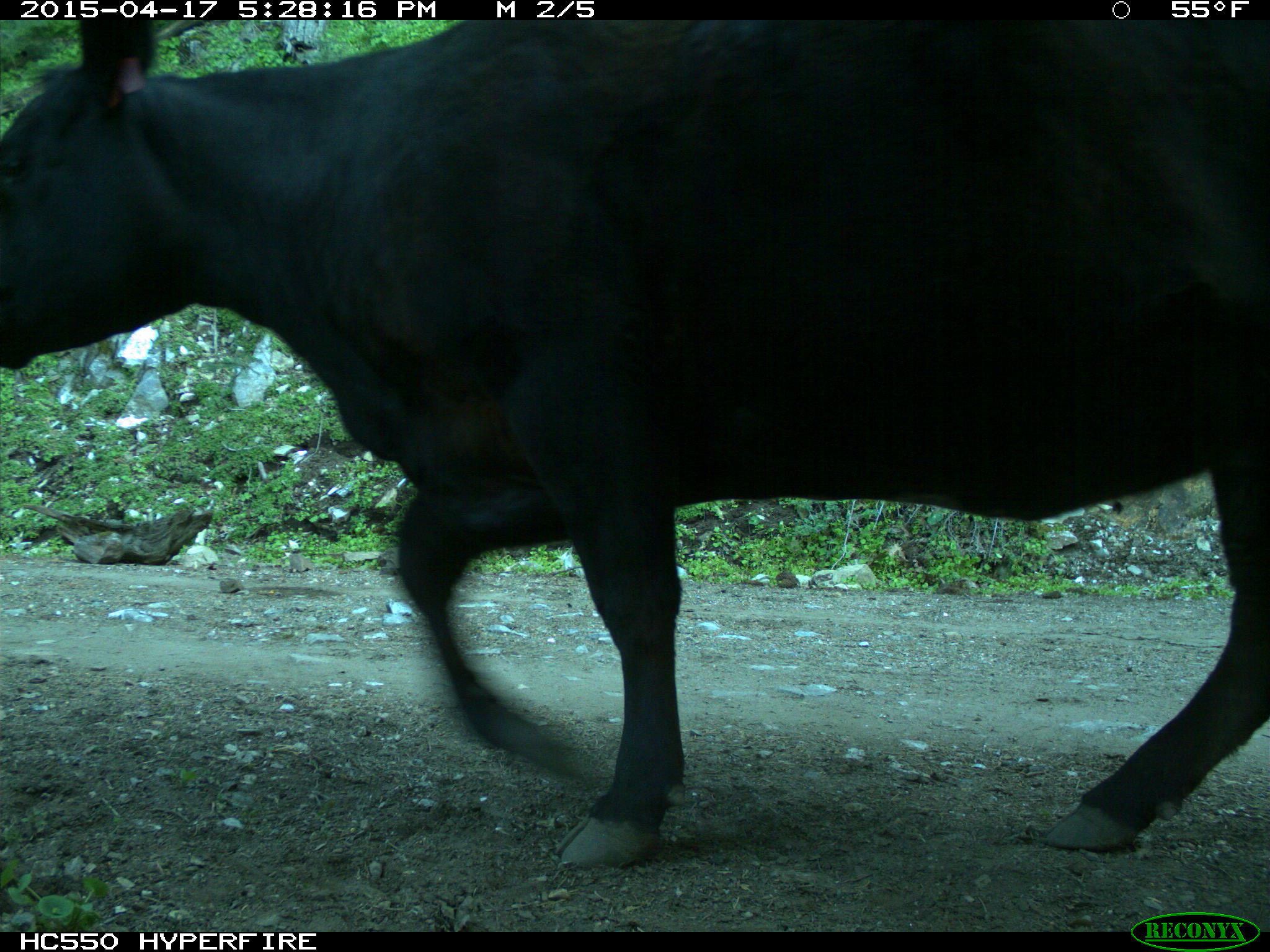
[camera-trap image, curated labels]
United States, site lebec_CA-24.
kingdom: Animalia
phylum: Chordata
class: Mammalia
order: Artiodactyla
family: Bovidae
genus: Bos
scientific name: Bos taurus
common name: domestic cow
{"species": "Bos taurus (domestic cow)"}